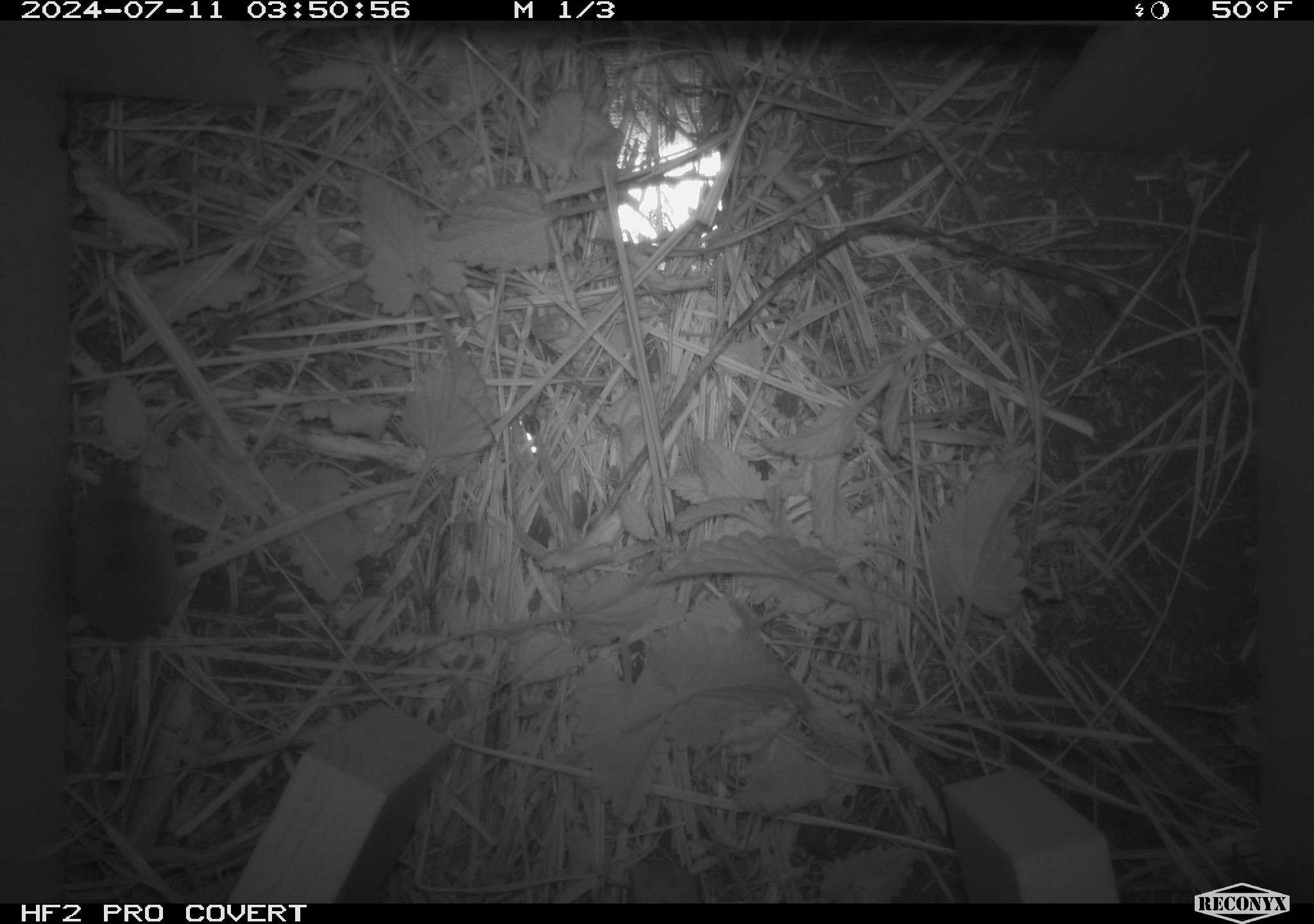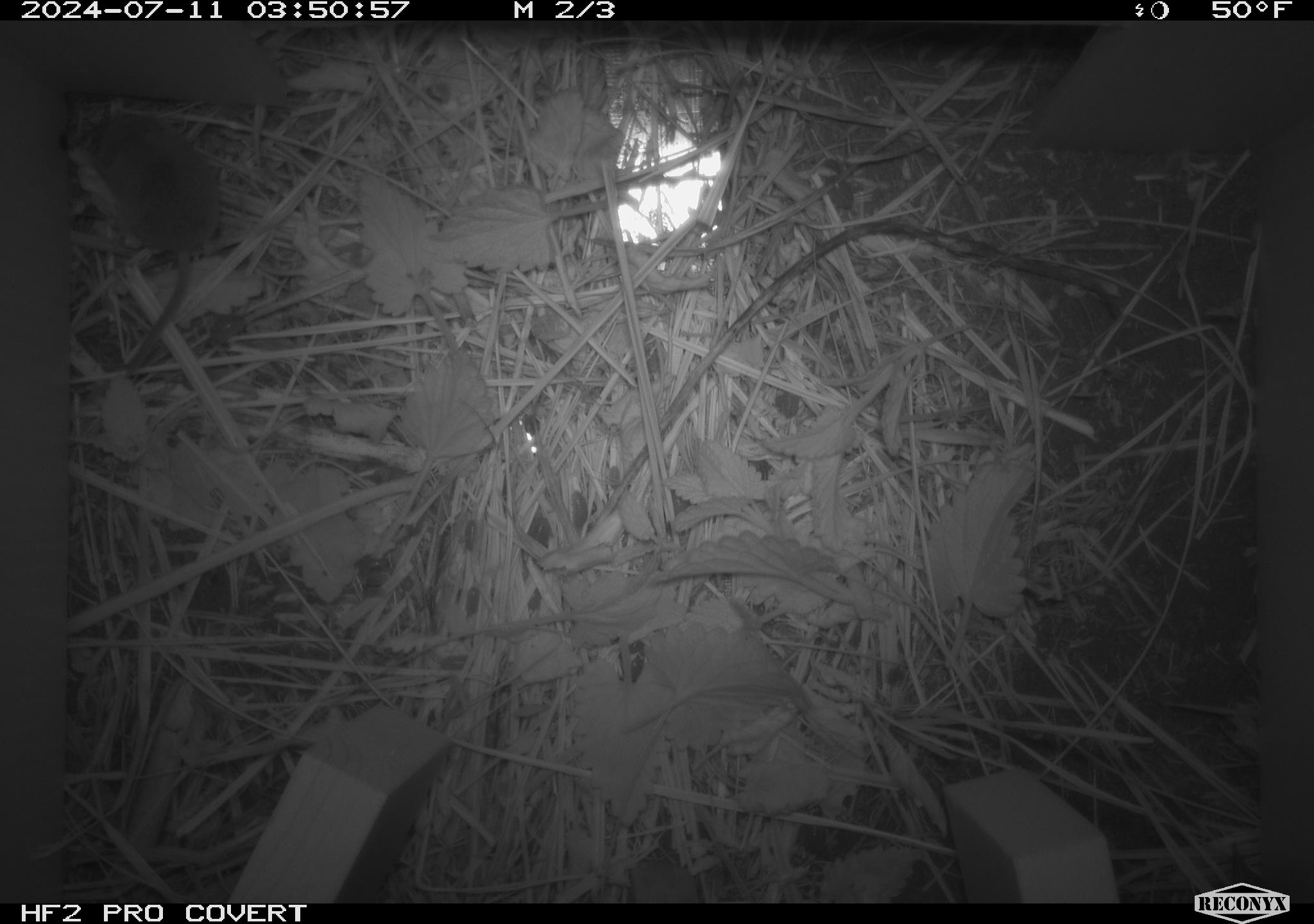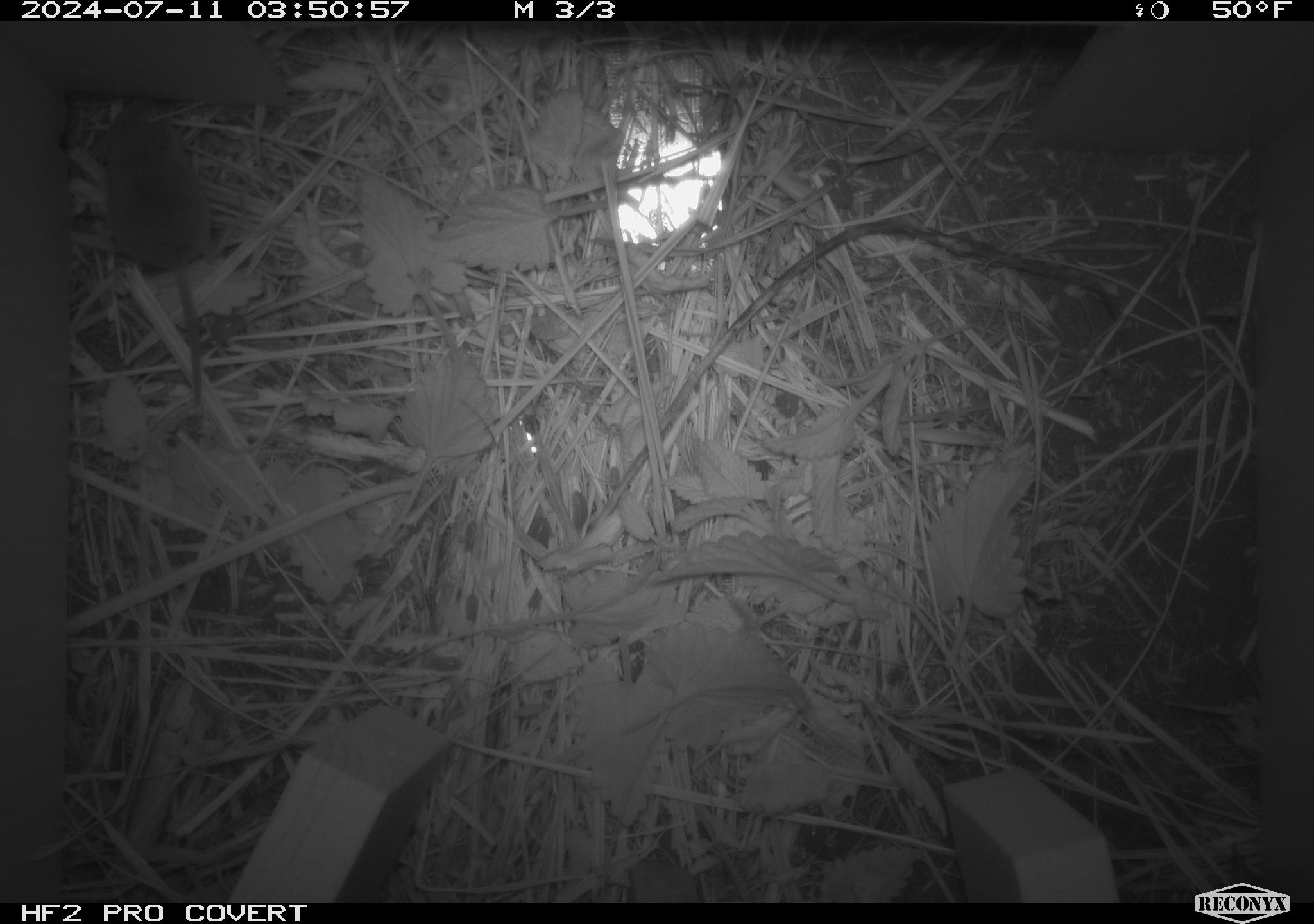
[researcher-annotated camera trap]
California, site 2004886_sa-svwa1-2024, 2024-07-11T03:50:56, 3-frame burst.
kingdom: Animalia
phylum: Chordata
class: Mammalia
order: Eulipotyphla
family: Soricidae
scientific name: Soricidae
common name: shrews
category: soricidae family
Soricidae family (shrews) (Soricidae).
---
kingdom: Animalia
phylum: Arthropoda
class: Malacostraca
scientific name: Malacostraca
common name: amphipods, crabs, isopods, krill, lobsters and shrimps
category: malacostracan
Malacostracan (amphipods, crabs, isopods, krill, lobsters and shrimps) (Malacostraca).